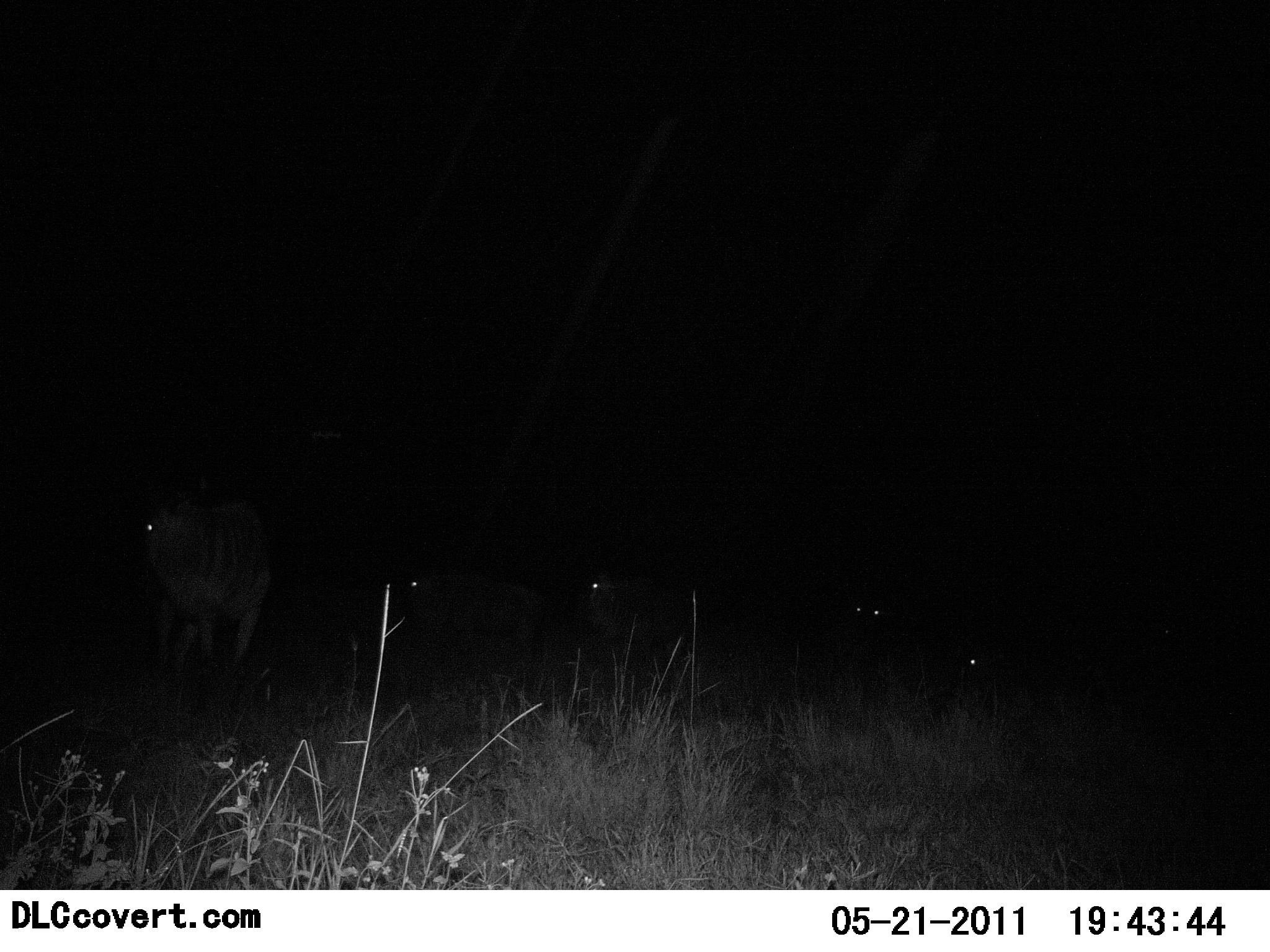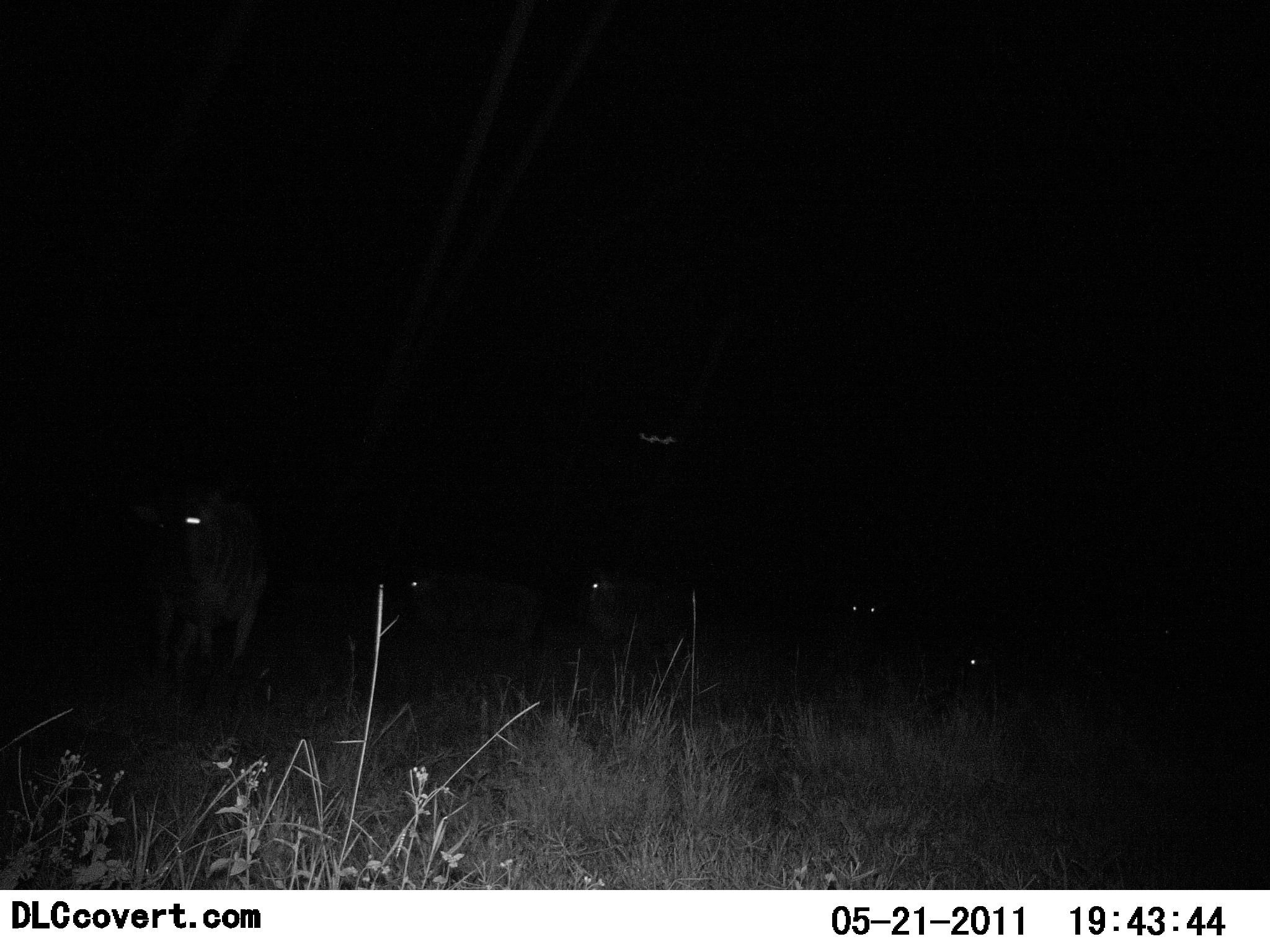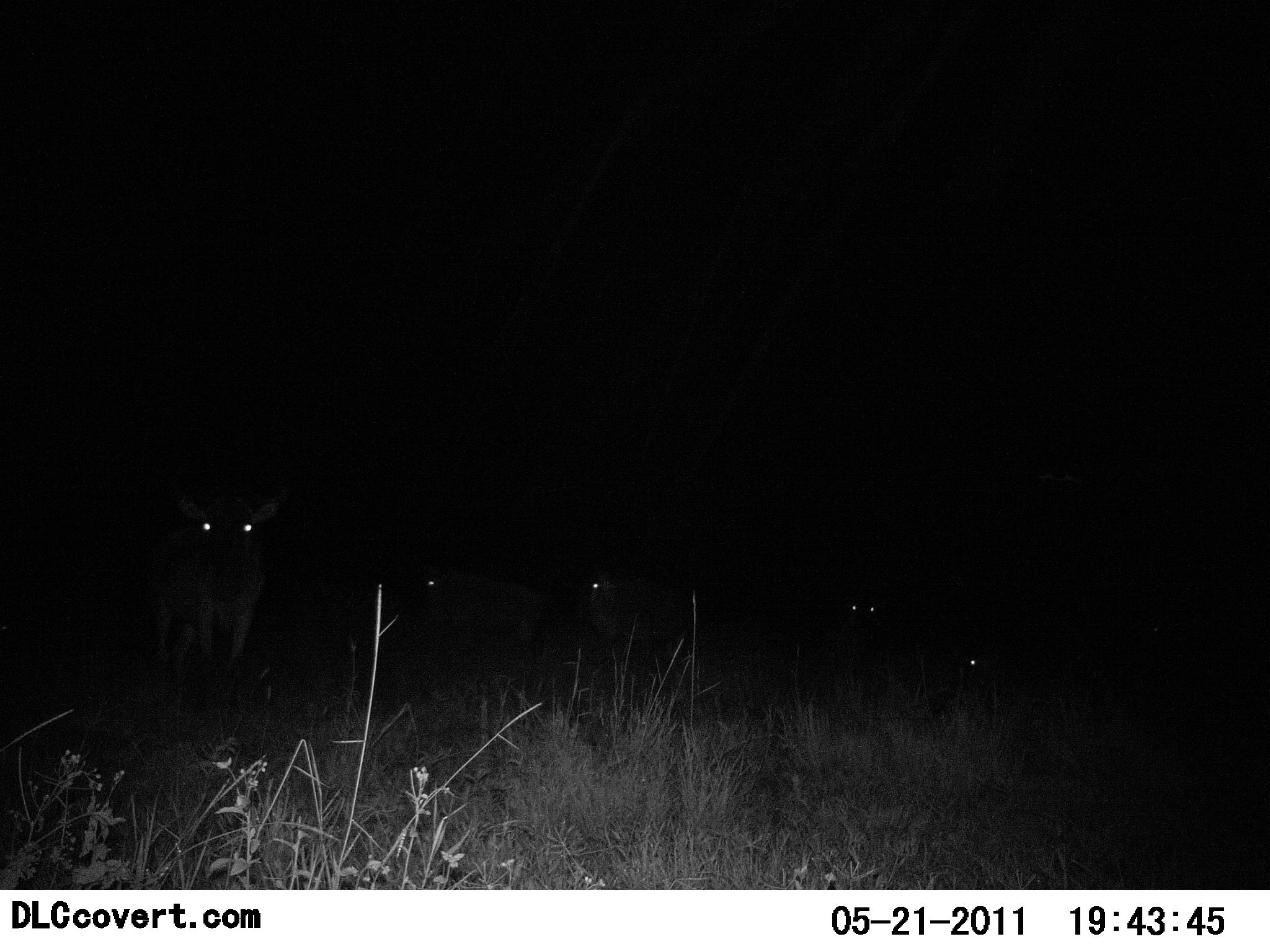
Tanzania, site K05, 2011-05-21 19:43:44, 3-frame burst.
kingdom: Animalia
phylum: Chordata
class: Mammalia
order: Artiodactyla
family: Bovidae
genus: Connochaetes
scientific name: Connochaetes taurinus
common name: blue wildebeest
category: wildebeest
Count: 5.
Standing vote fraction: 100%.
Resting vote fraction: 50%.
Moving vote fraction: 10%.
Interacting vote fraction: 0%.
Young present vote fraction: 10%.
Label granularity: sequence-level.